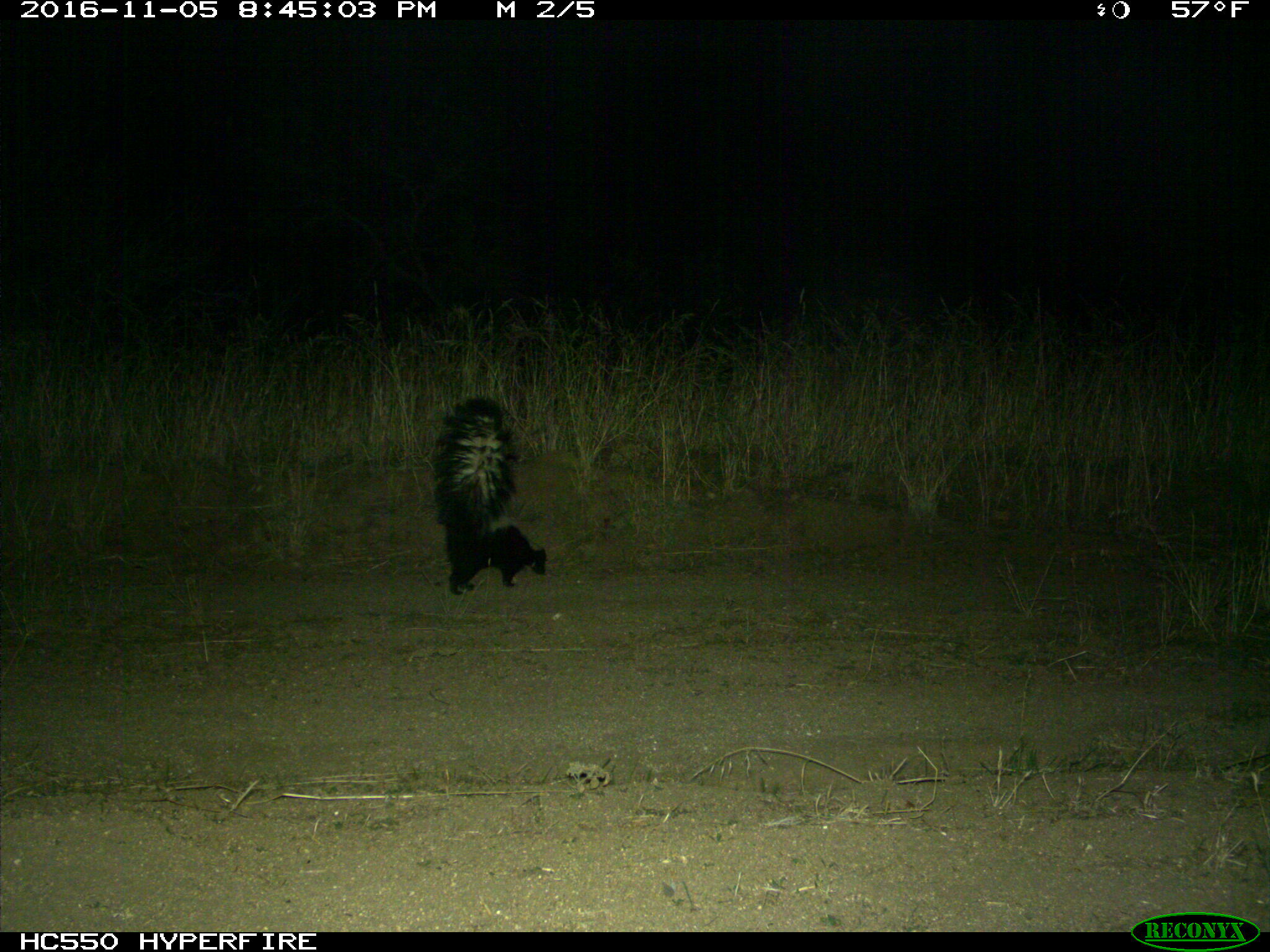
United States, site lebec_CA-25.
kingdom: Animalia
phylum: Chordata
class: Mammalia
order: Carnivora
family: Mephitidae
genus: Mephitis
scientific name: Mephitis mephitis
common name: striped skunk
Mephitis mephitis (striped skunk).